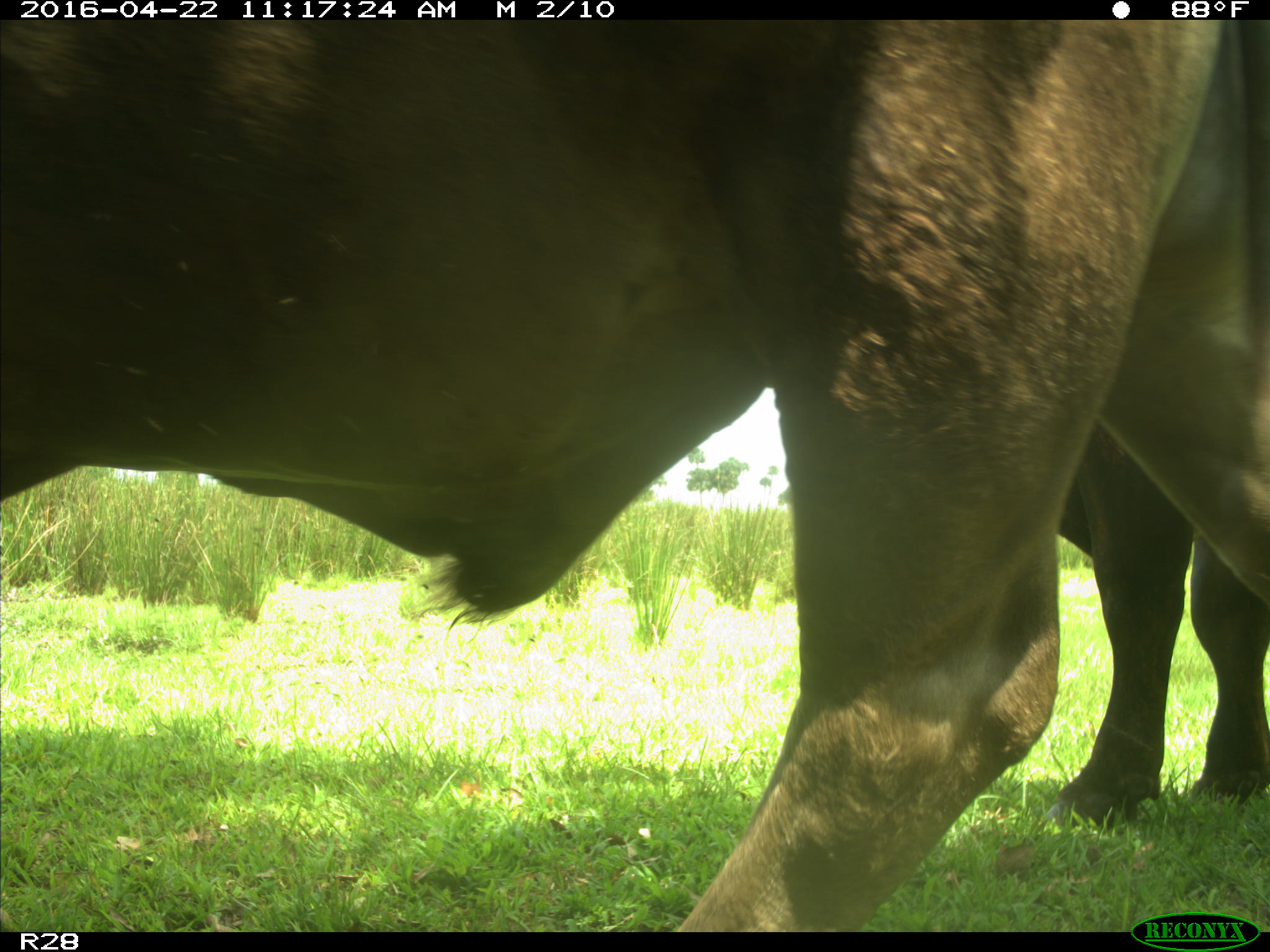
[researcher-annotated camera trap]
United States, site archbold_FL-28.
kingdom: Animalia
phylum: Chordata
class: Mammalia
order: Artiodactyla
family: Bovidae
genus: Bos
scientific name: Bos taurus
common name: domestic cow